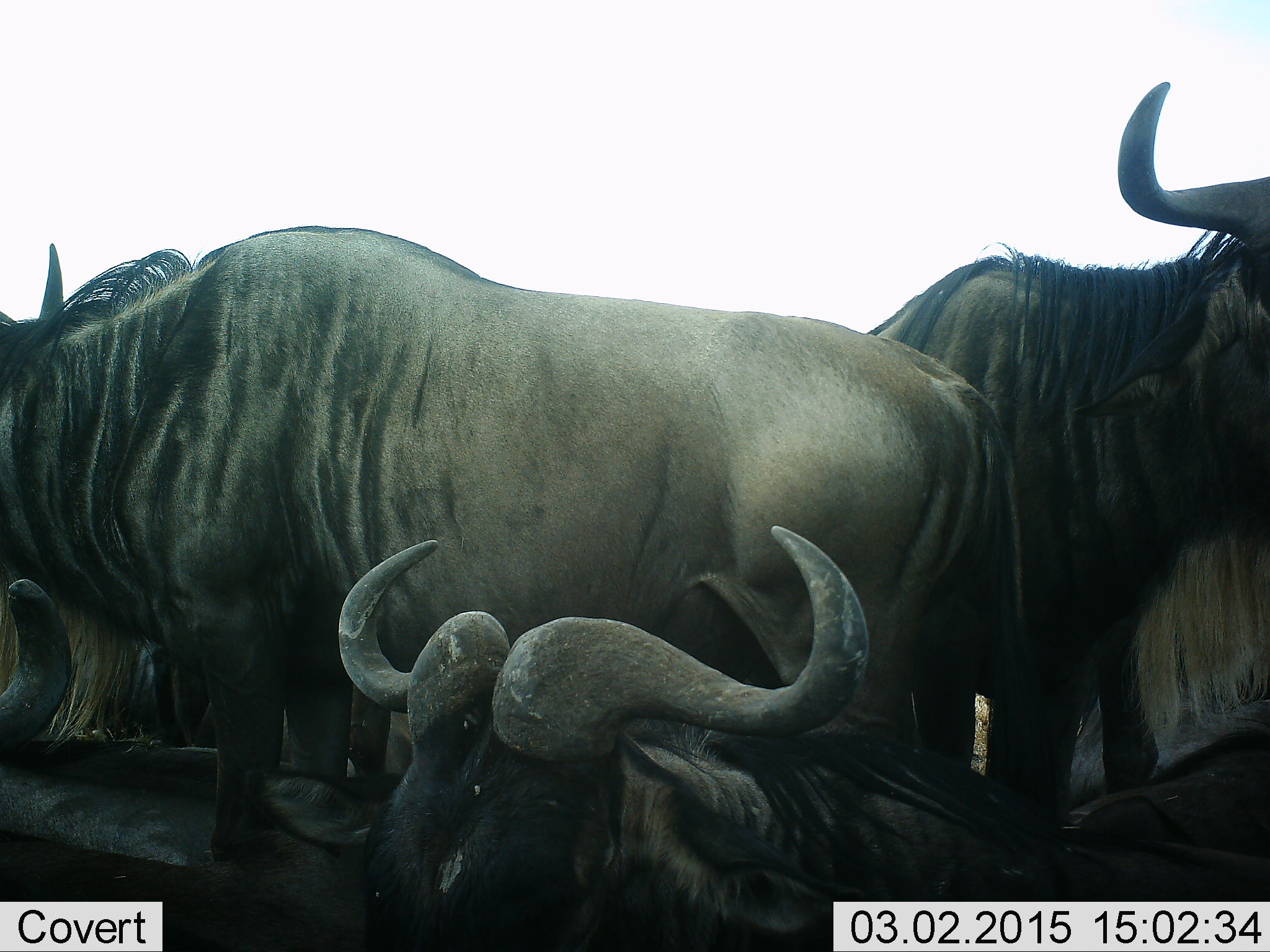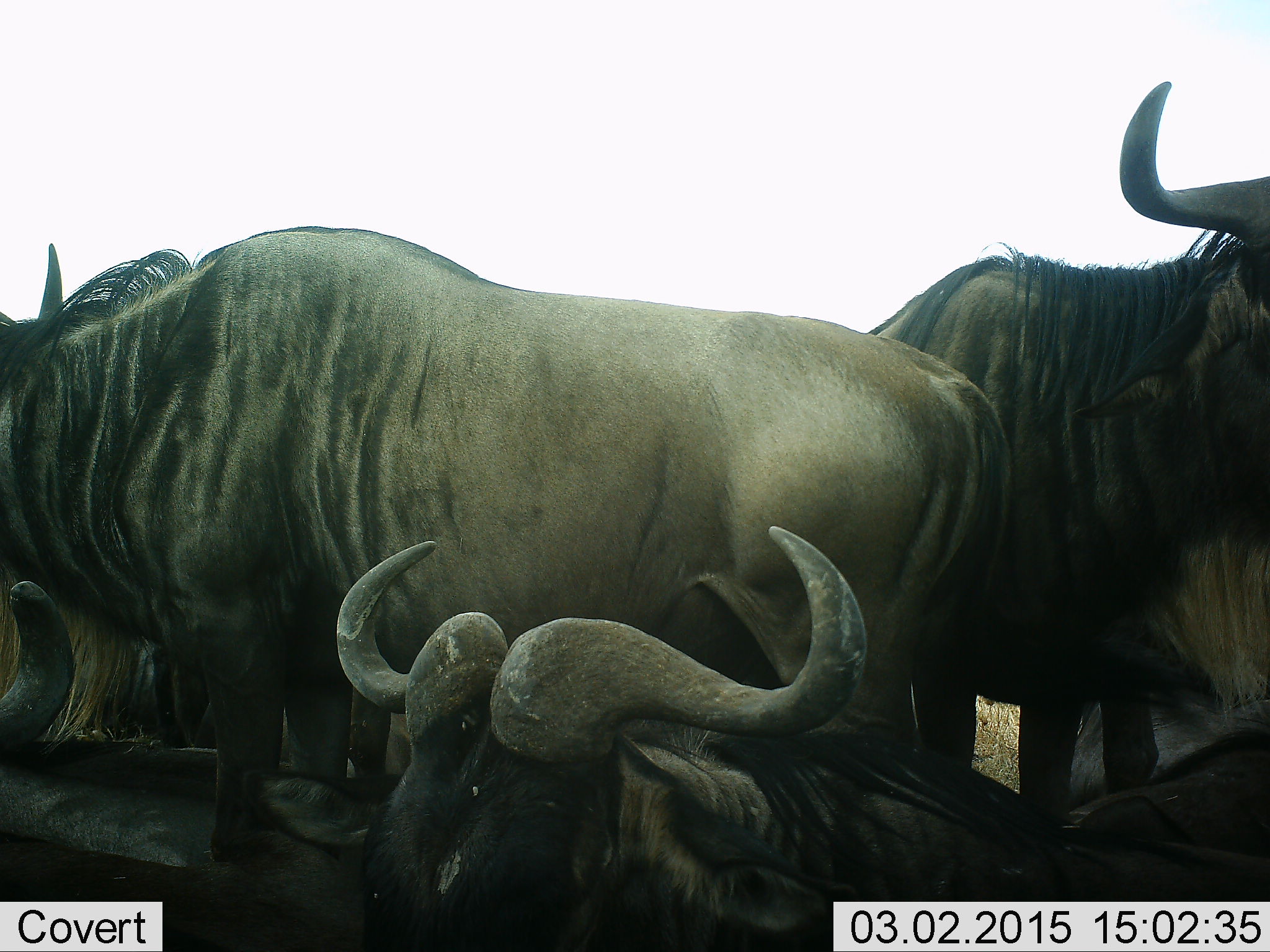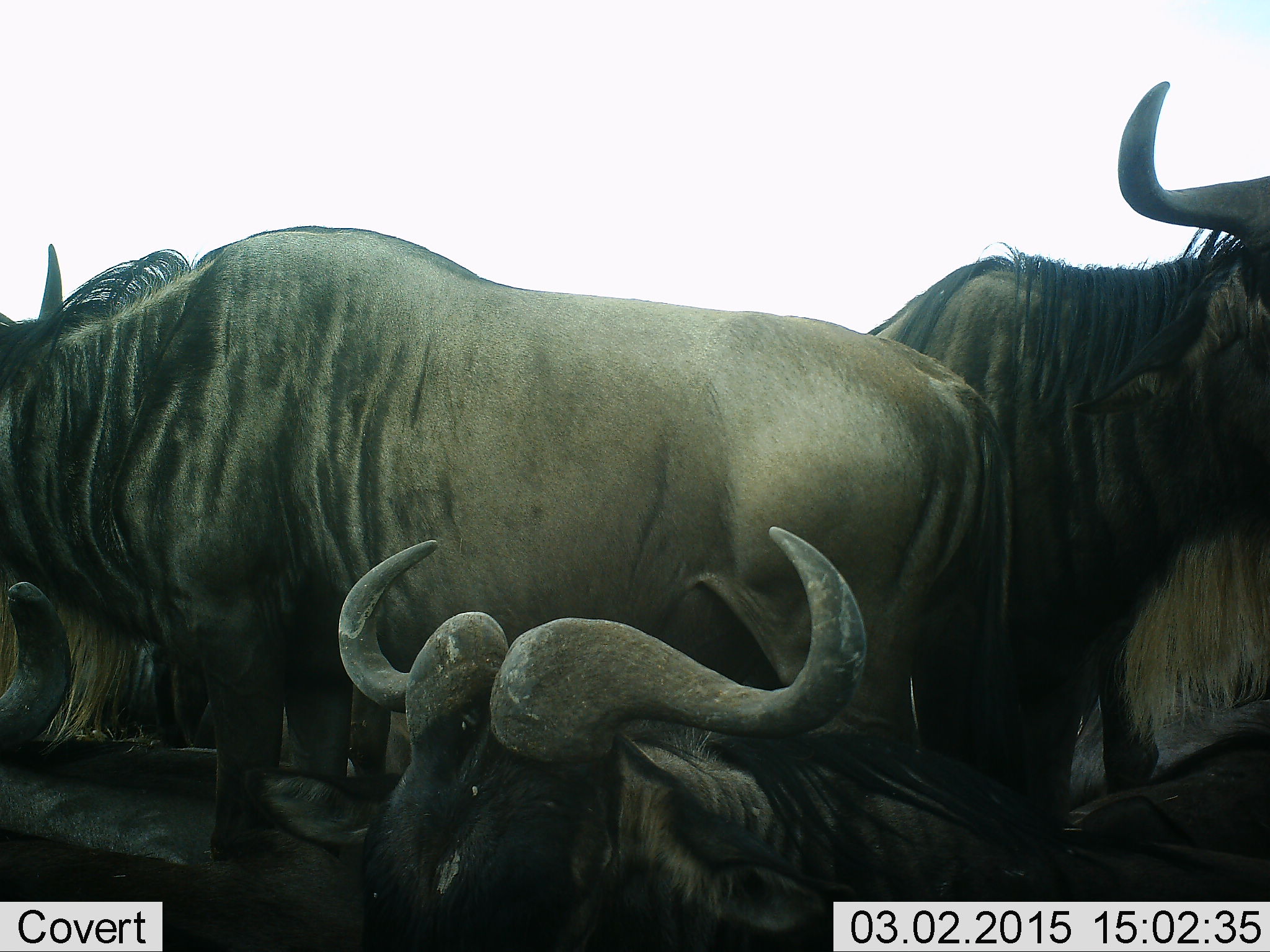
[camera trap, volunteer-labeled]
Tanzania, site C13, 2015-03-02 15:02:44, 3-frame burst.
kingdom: Animalia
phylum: Chordata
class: Mammalia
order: Artiodactyla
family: Bovidae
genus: Connochaetes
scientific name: Connochaetes taurinus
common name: blue wildebeest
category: wildebeest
Wildebeest (blue wildebeest) (Connochaetes taurinus), count 4. Behavior (volunteer vote fractions): standing 100%, resting 78%, moving 0%, interacting 0%. Young present (vote fraction): 0%. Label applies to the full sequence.